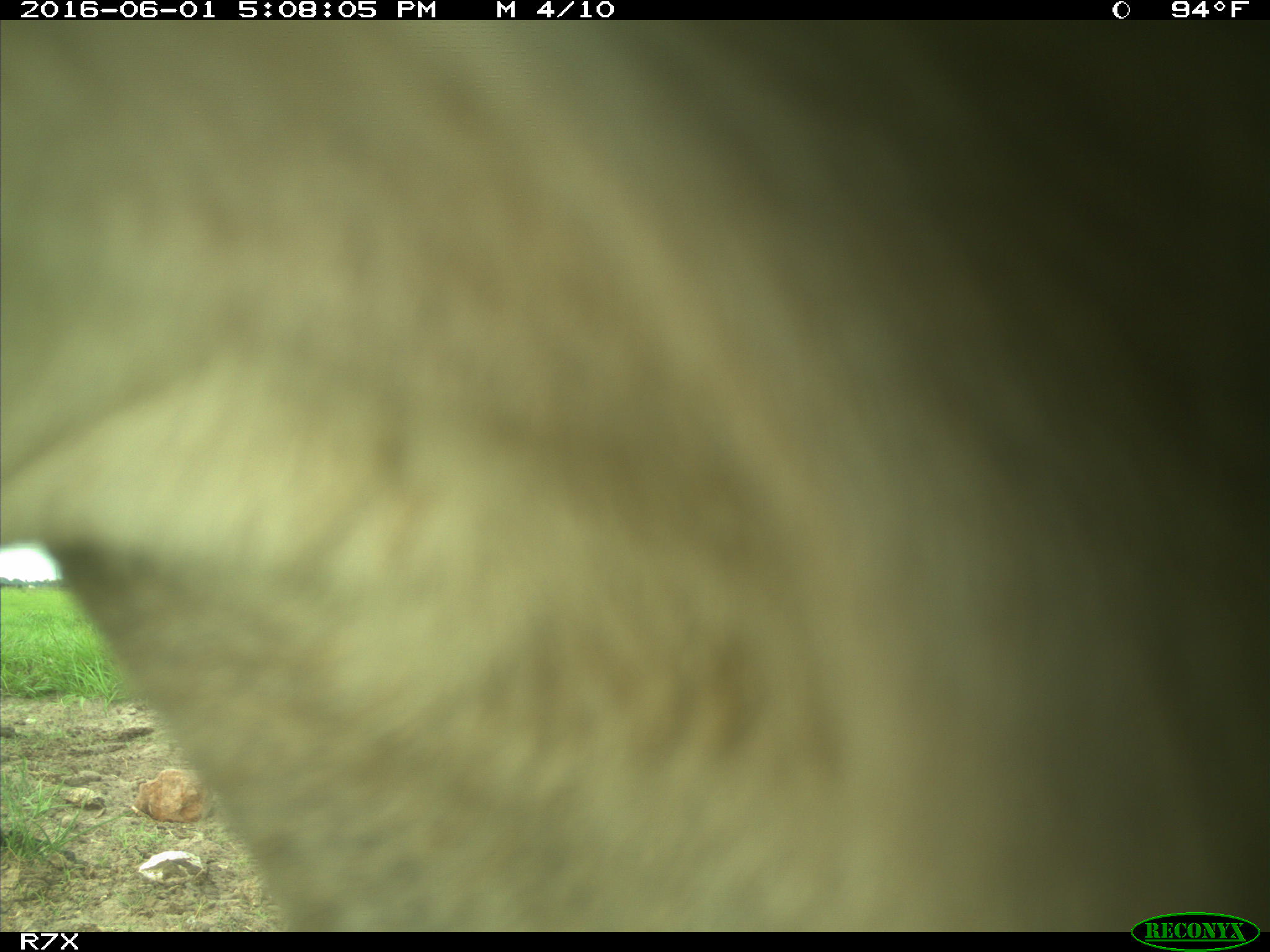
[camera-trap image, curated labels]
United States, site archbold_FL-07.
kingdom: Animalia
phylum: Chordata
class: Mammalia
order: Artiodactyla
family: Bovidae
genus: Bos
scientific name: Bos taurus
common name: domestic cow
Bos taurus (domestic cow).